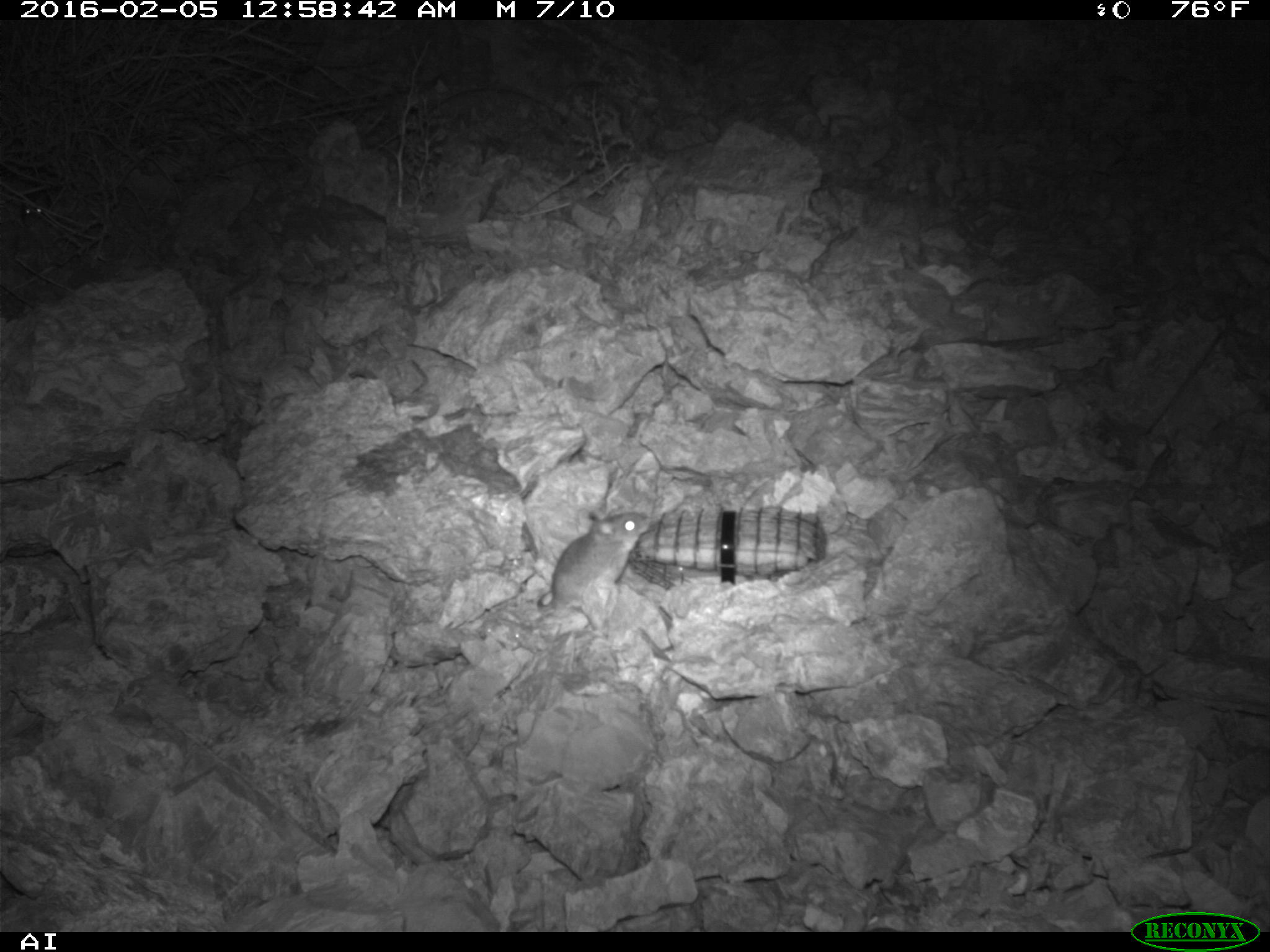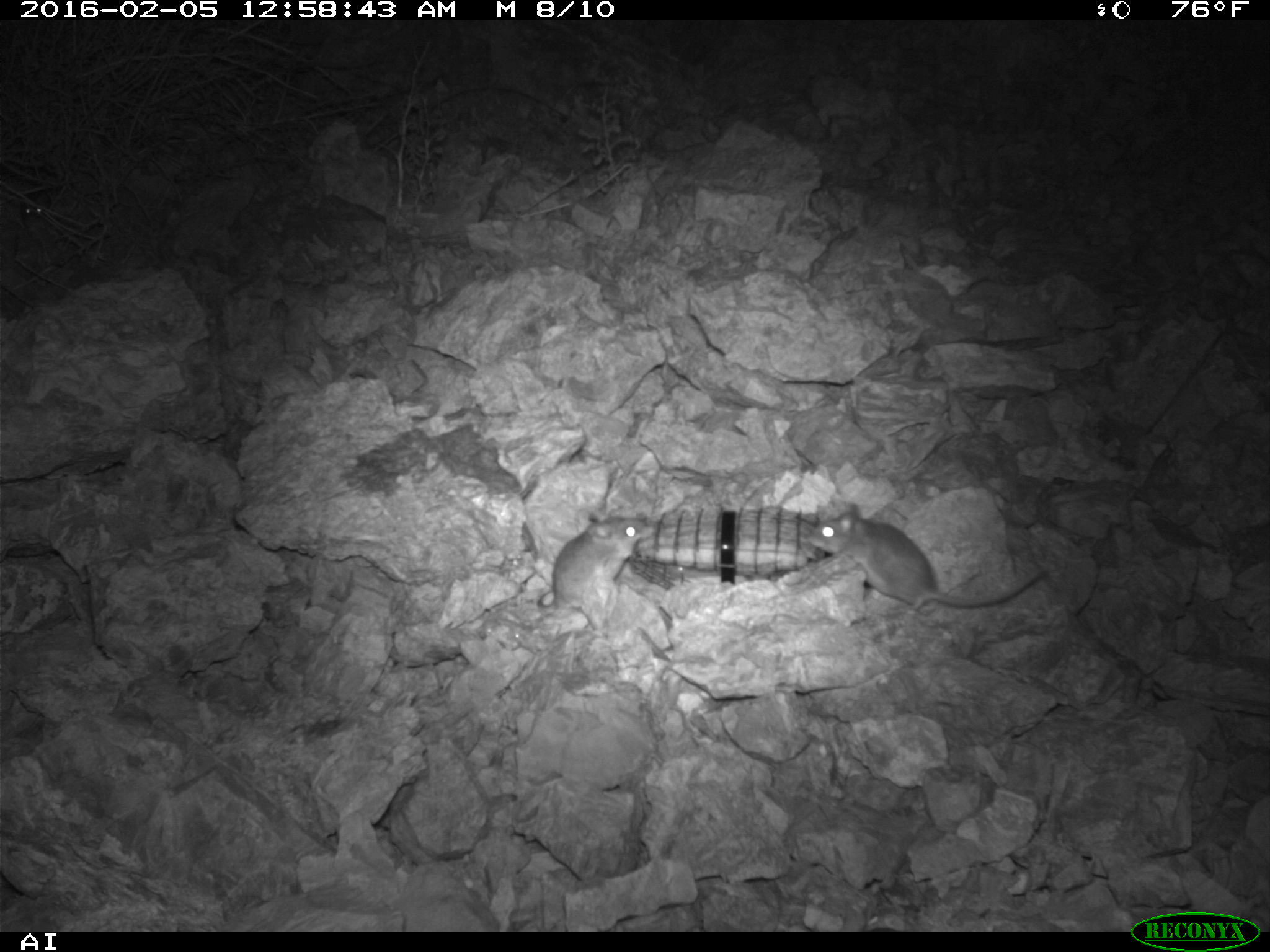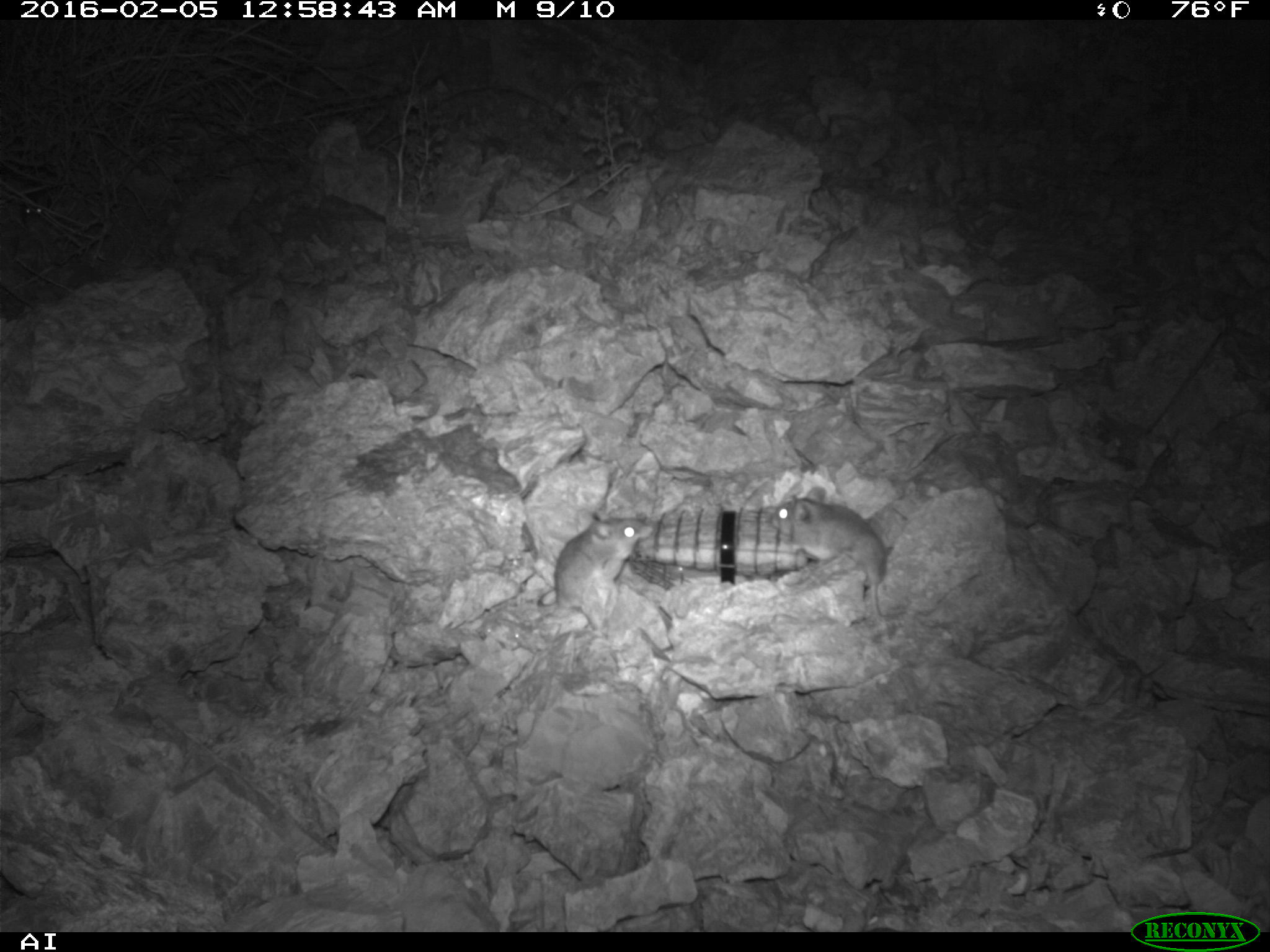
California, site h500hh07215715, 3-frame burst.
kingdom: Animalia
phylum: Chordata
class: Mammalia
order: Rodentia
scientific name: Rodentia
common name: rodent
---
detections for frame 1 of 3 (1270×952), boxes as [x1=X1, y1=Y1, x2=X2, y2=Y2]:
rodent: [x1=536, y1=508, x2=649, y2=631]; [x1=20, y1=188, x2=53, y2=227]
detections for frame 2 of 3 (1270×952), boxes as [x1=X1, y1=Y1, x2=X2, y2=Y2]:
rodent: [x1=807, y1=502, x2=1046, y2=610]; [x1=530, y1=513, x2=654, y2=632]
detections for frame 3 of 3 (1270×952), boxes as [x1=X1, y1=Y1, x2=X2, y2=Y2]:
rodent: [x1=766, y1=486, x2=905, y2=625]; [x1=539, y1=511, x2=654, y2=632]; [x1=24, y1=198, x2=45, y2=226]